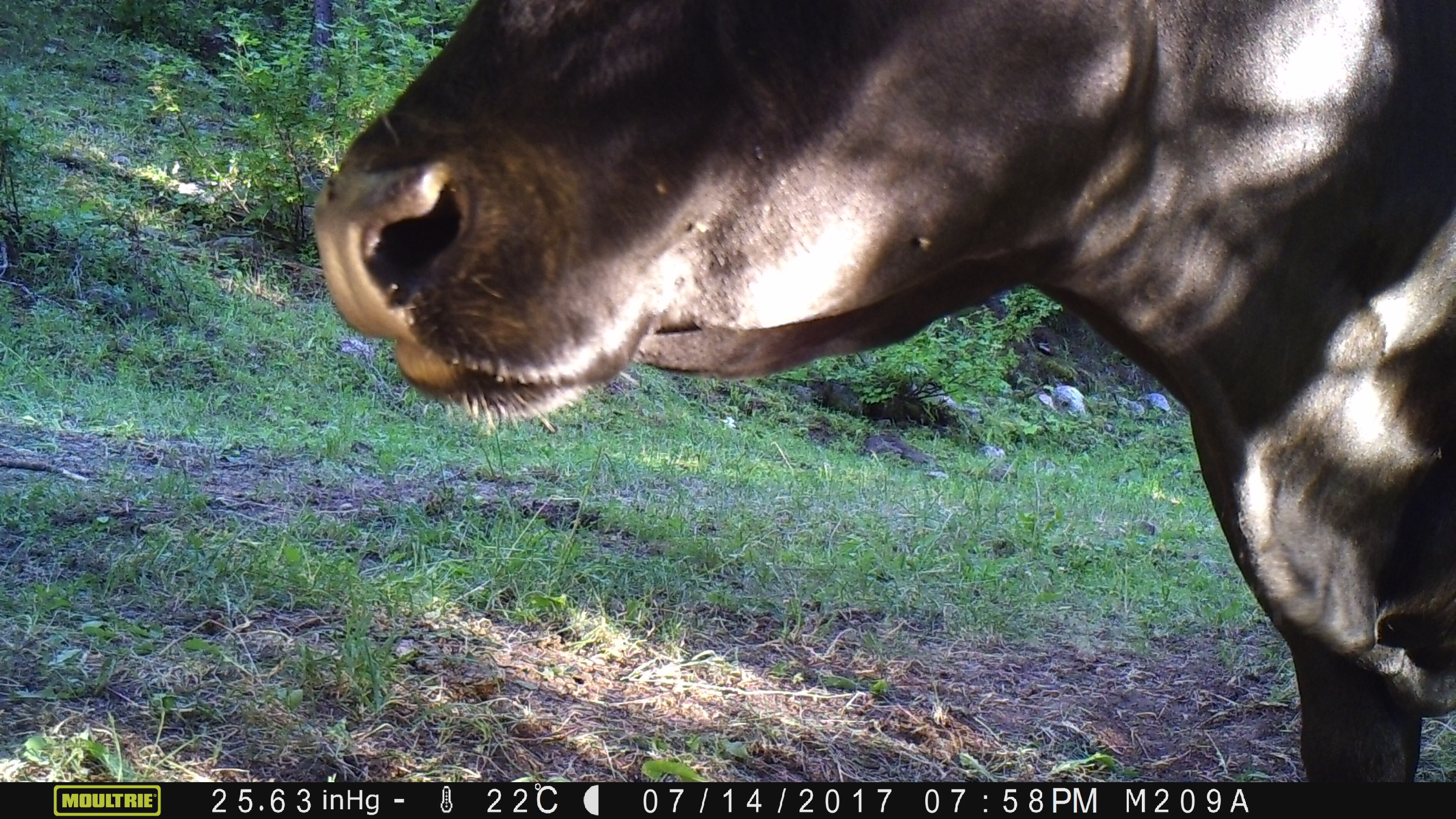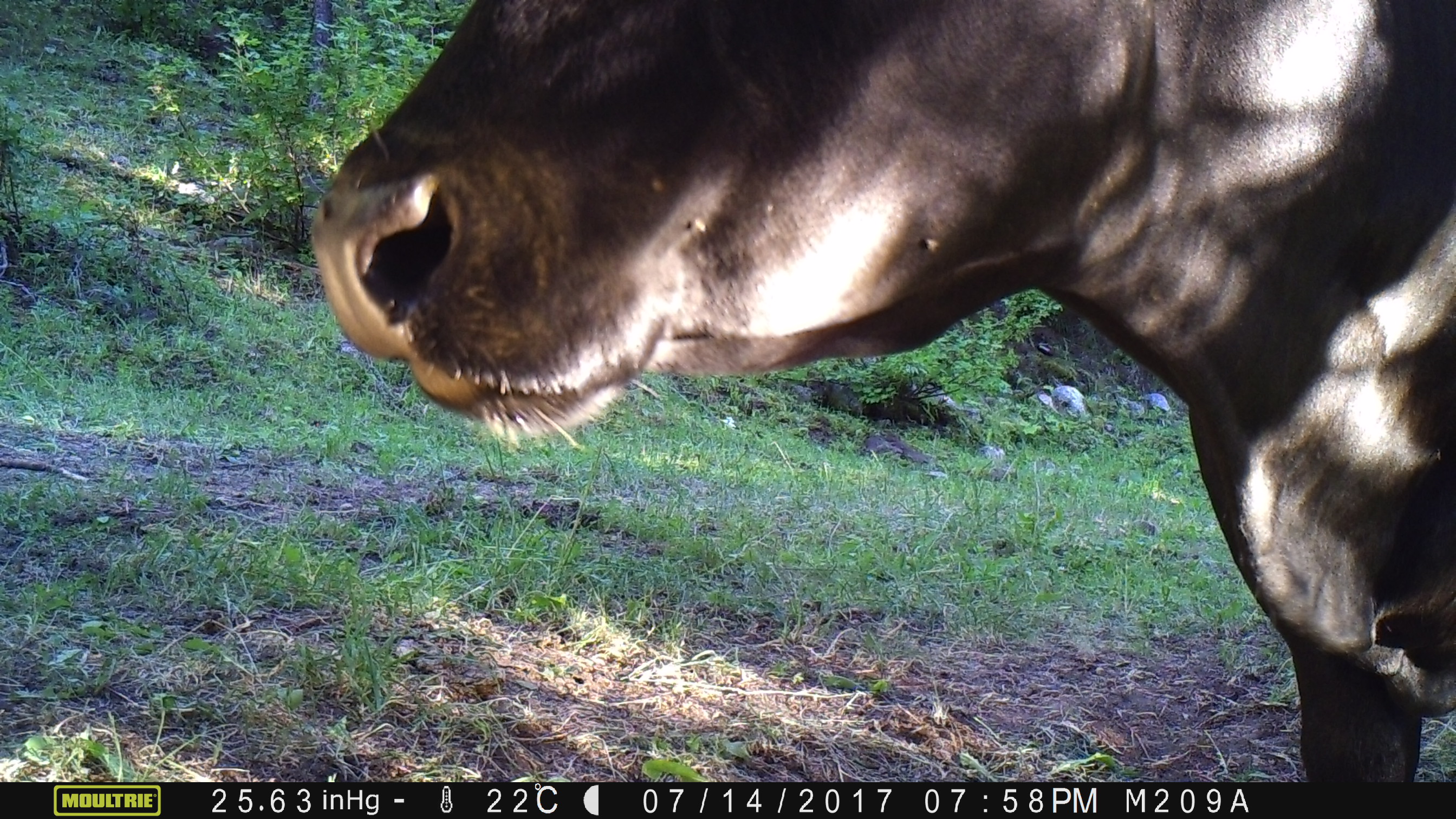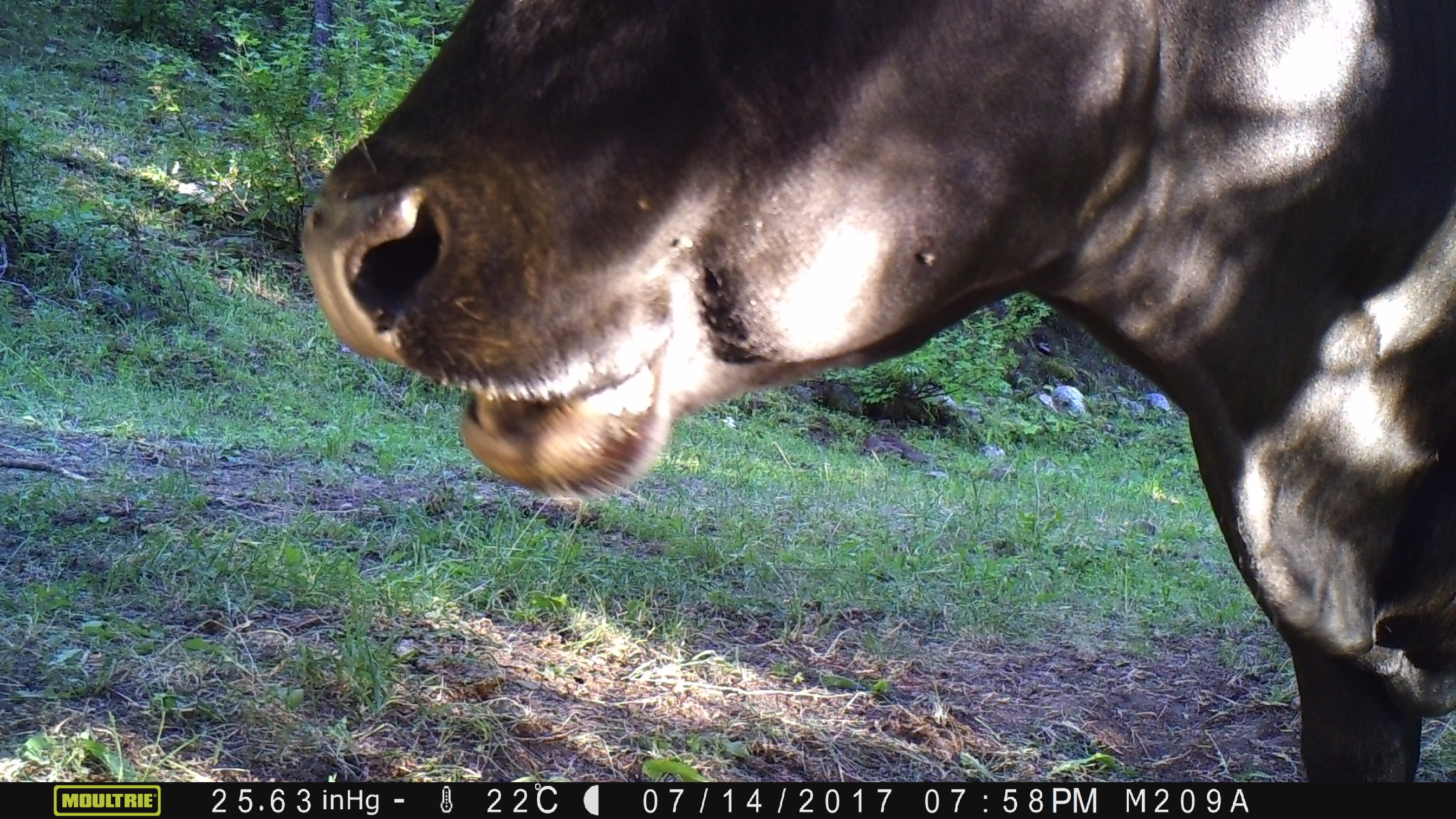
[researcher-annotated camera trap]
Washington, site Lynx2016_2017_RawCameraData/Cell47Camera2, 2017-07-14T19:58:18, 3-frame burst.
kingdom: Animalia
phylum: Chordata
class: Mammalia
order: Artiodactyla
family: Bovidae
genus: Bos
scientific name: Bos taurus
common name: domestic cattle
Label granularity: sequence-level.